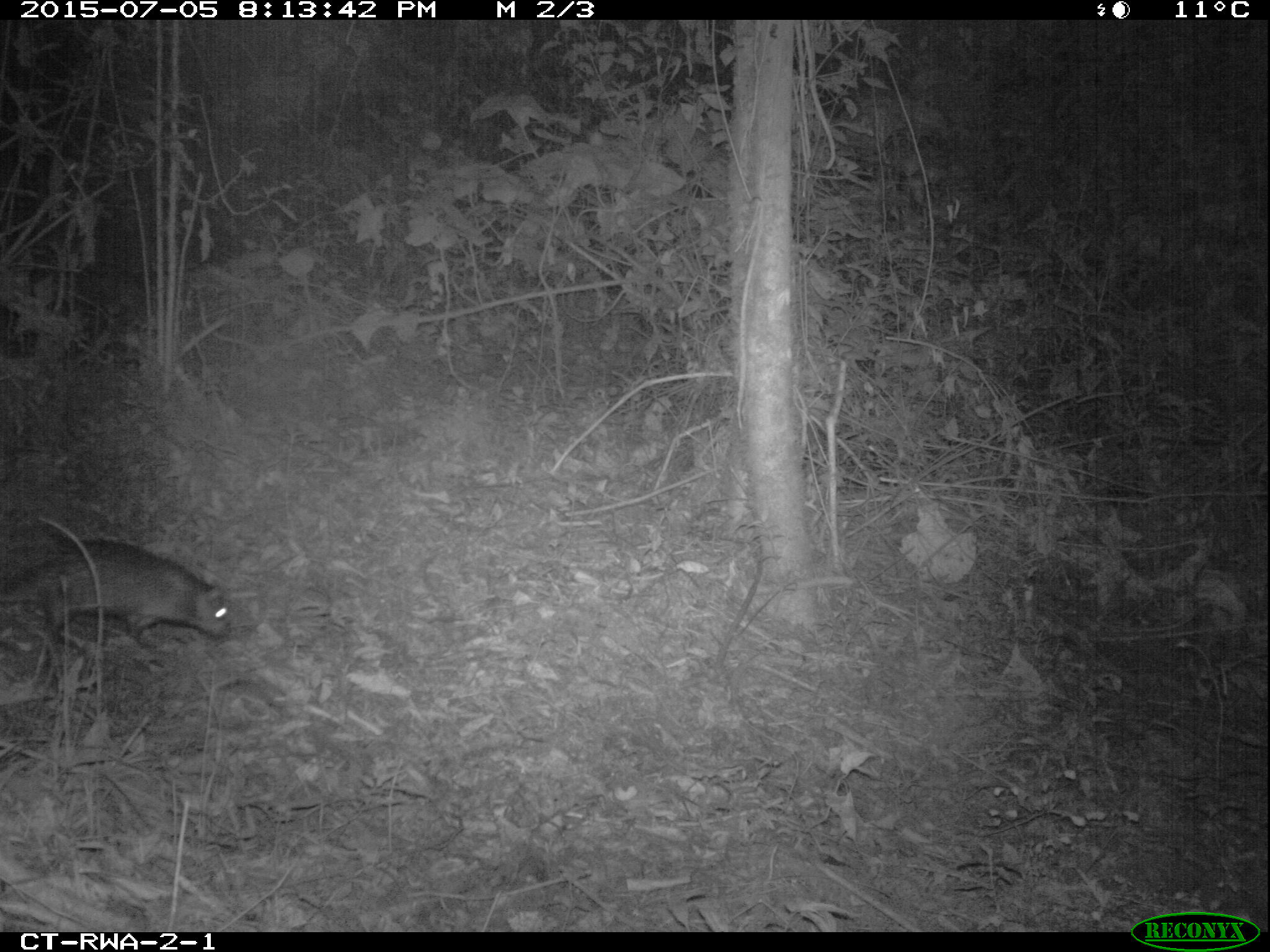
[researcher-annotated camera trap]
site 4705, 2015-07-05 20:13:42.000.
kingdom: Animalia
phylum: Chordata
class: Mammalia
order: Rodentia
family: Hystricidae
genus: Atherurus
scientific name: Atherurus africanus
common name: african brush-tailed porcupine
Atherurus africanus (african brush-tailed porcupine), count 1.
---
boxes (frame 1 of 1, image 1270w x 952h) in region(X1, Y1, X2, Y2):
atherurus africanus: region(0, 539, 253, 646)